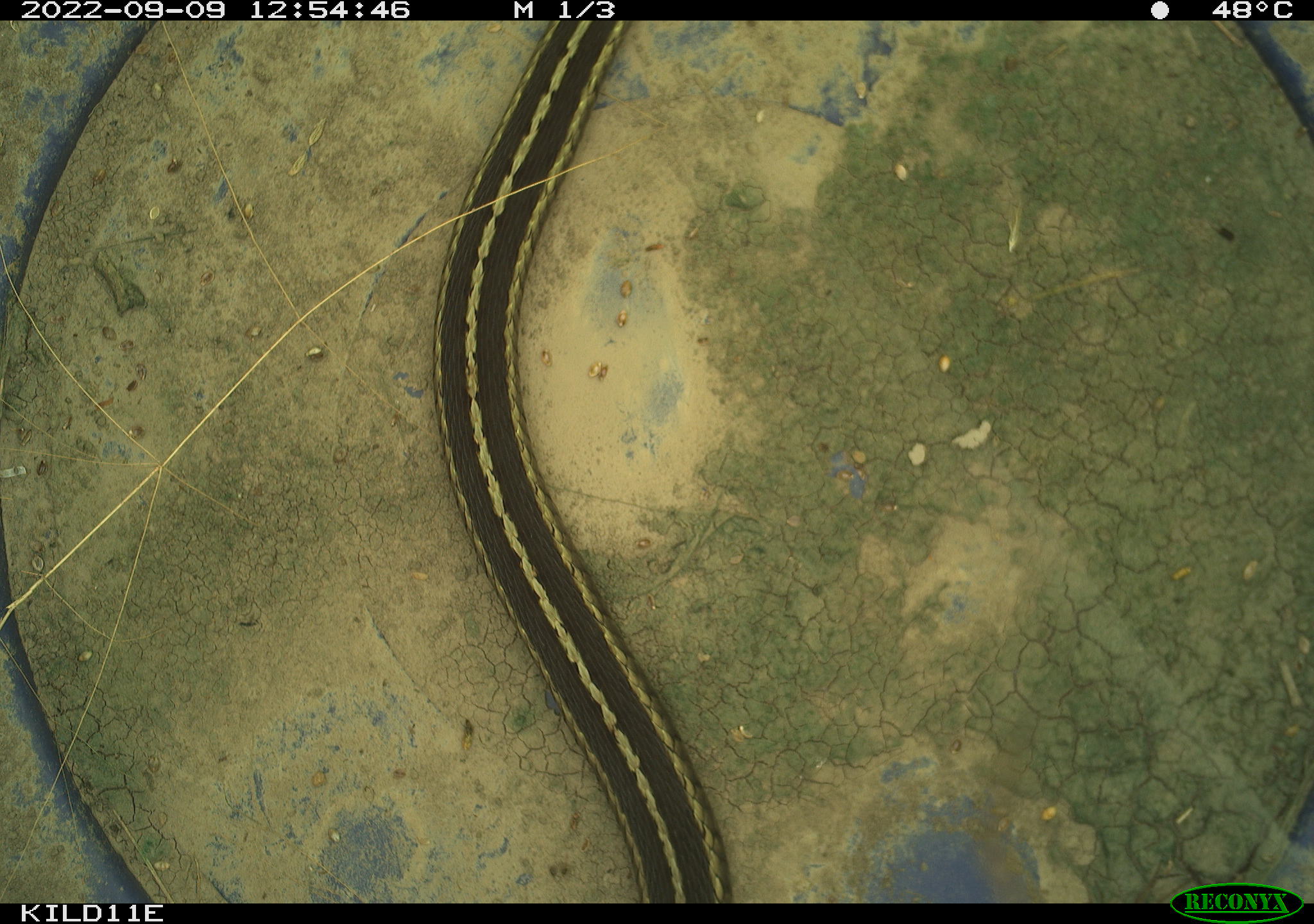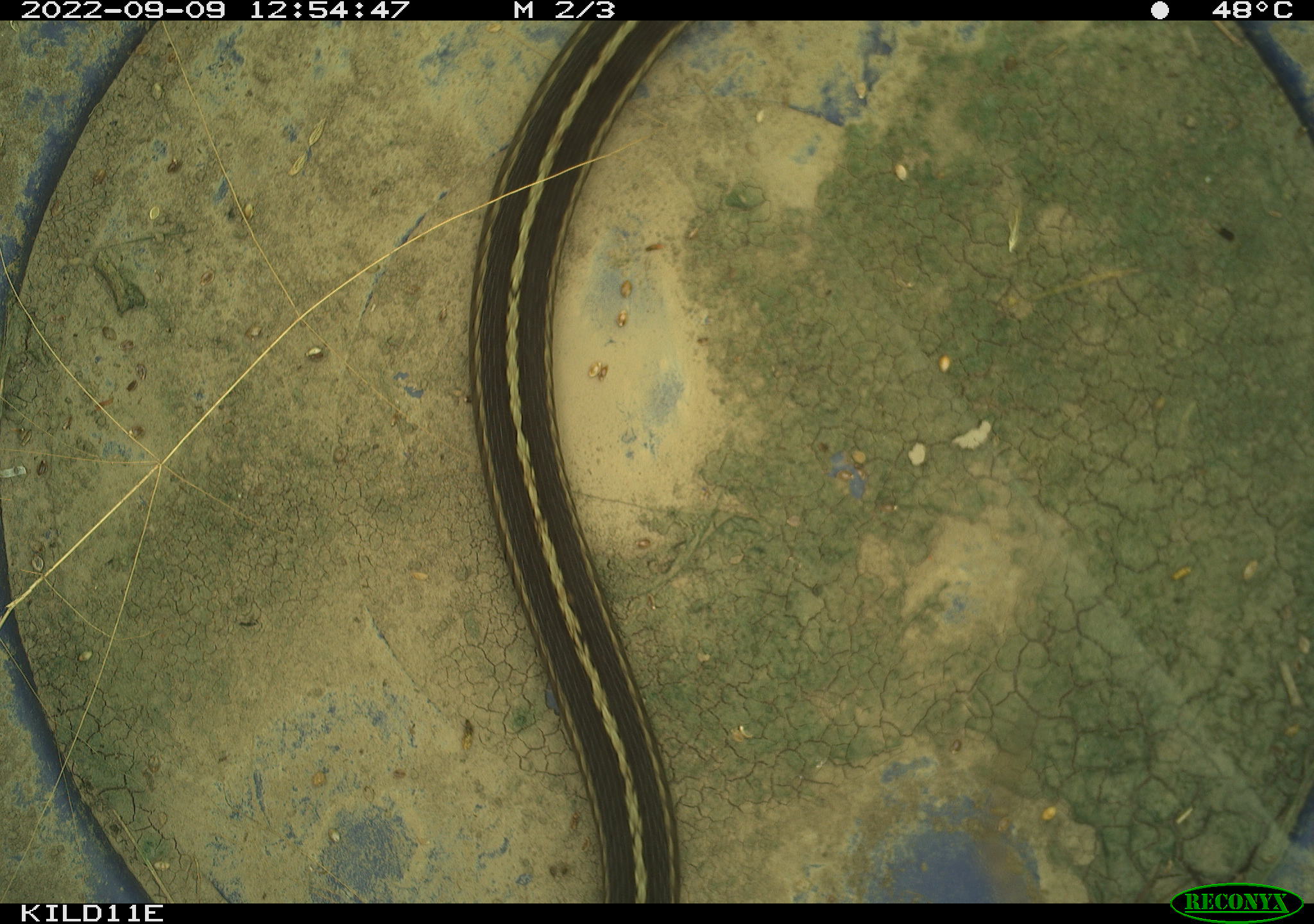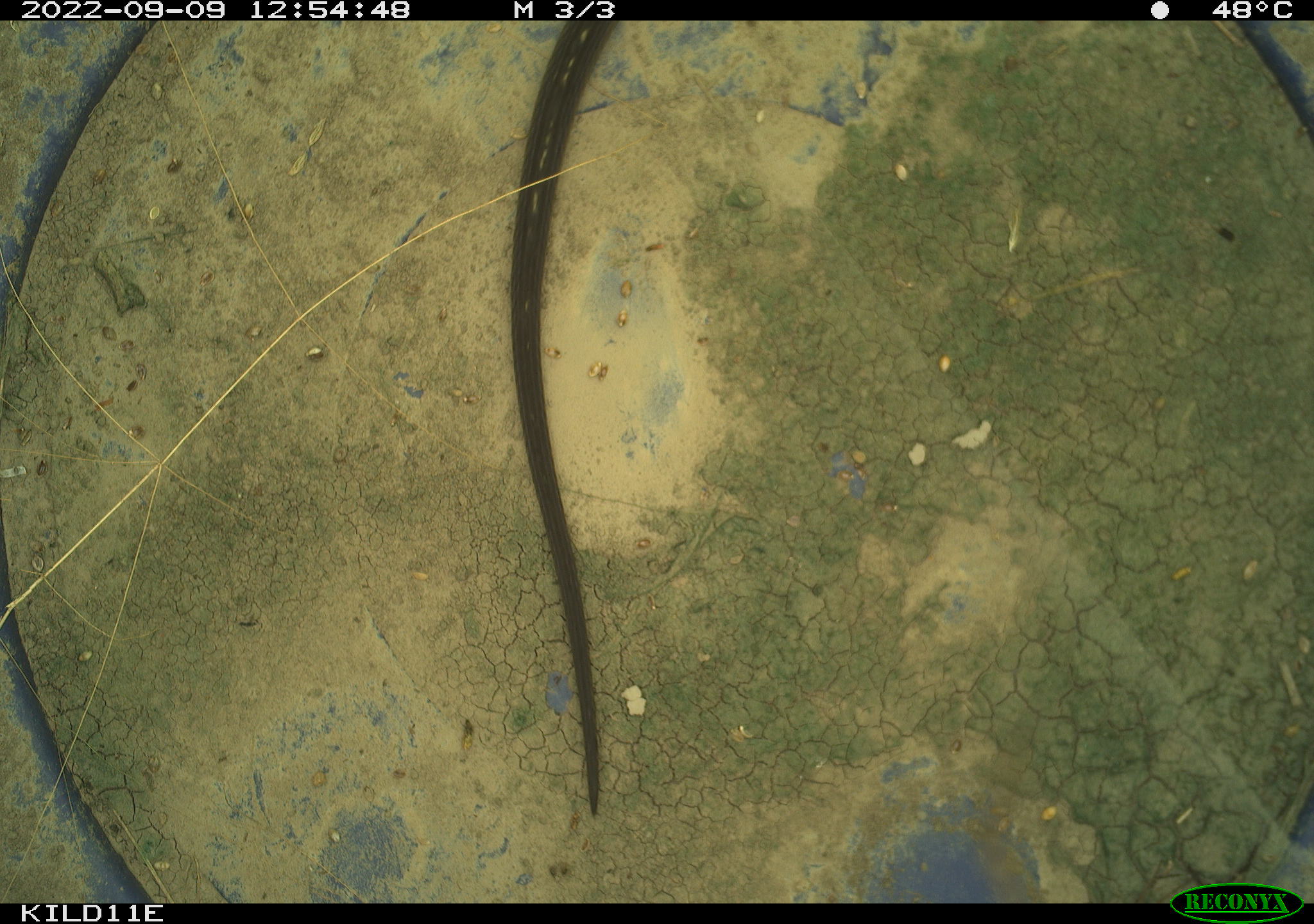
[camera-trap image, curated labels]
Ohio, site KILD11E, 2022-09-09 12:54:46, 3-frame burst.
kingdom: Animalia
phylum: Chordata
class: Reptilia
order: Squamata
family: Colubridae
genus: Thamnophis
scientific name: Thamnophis sirtalis sirtalis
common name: eastern gartersnake